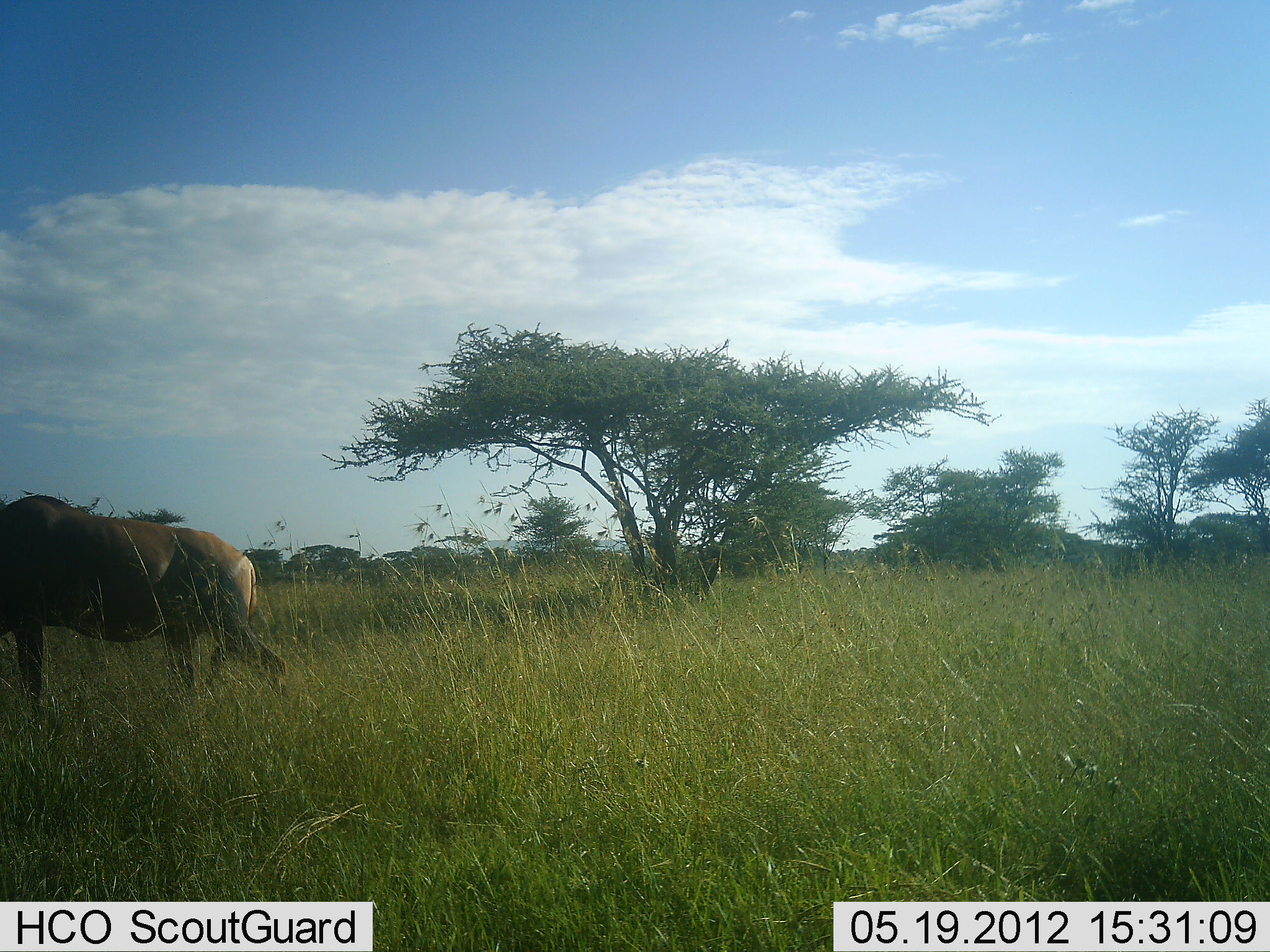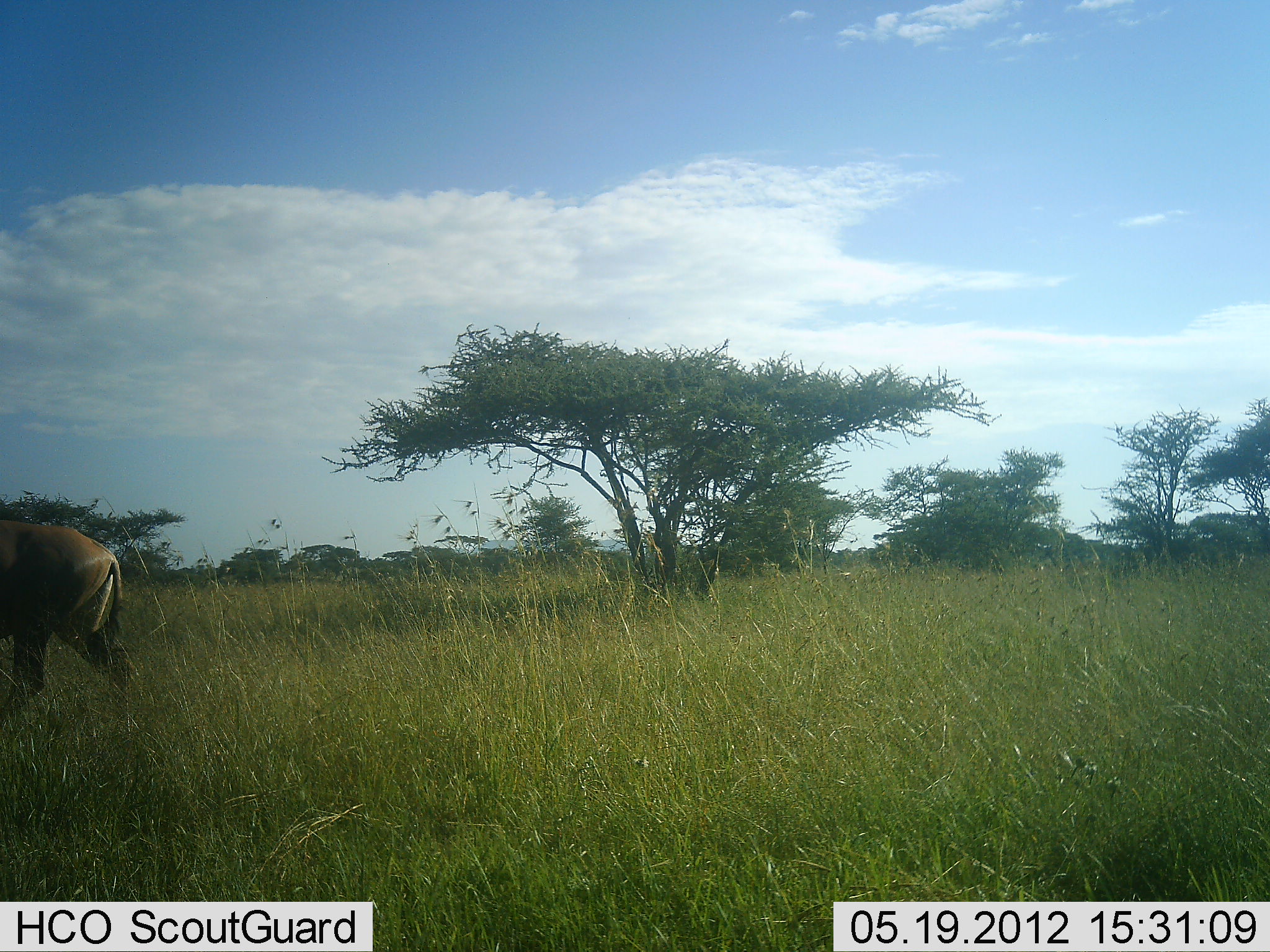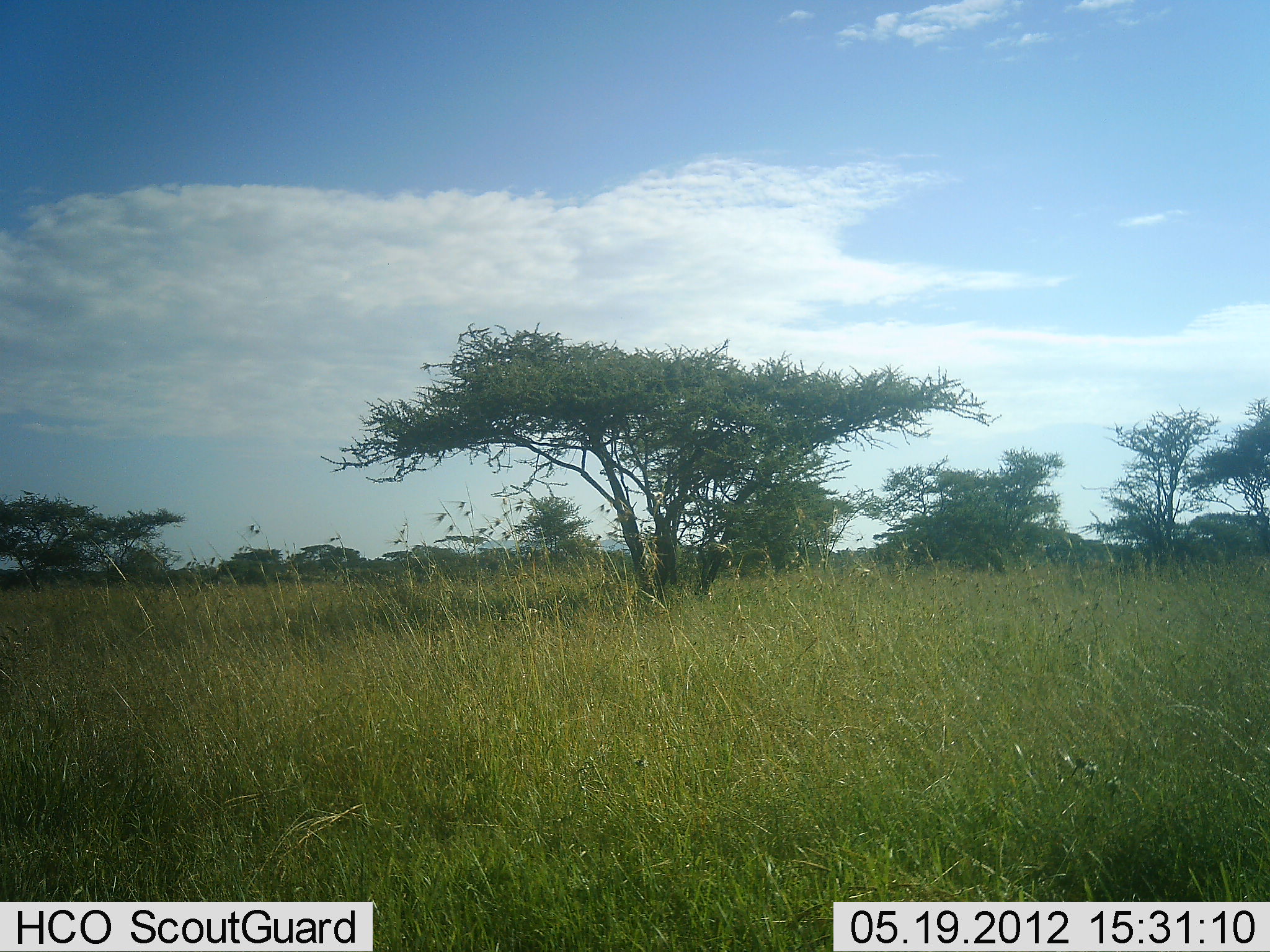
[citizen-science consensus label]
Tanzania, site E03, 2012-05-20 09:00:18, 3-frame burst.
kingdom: Animalia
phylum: Chordata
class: Mammalia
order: Artiodactyla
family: Bovidae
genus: Connochaetes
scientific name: Connochaetes taurinus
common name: blue wildebeest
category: wildebeest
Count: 1.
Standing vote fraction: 0%.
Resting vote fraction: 0%.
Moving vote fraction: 100%.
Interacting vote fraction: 0%.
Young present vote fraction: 0%.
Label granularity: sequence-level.